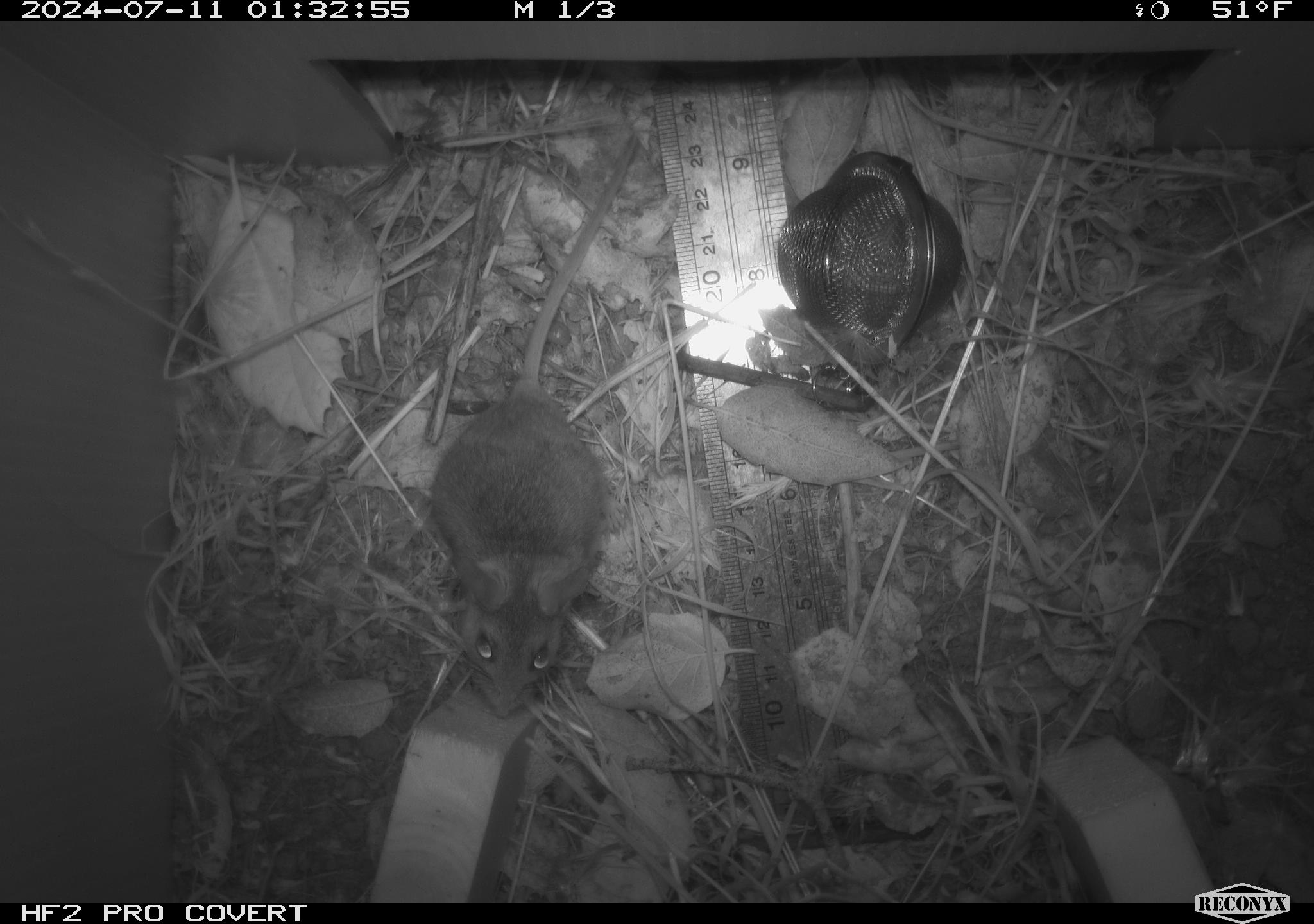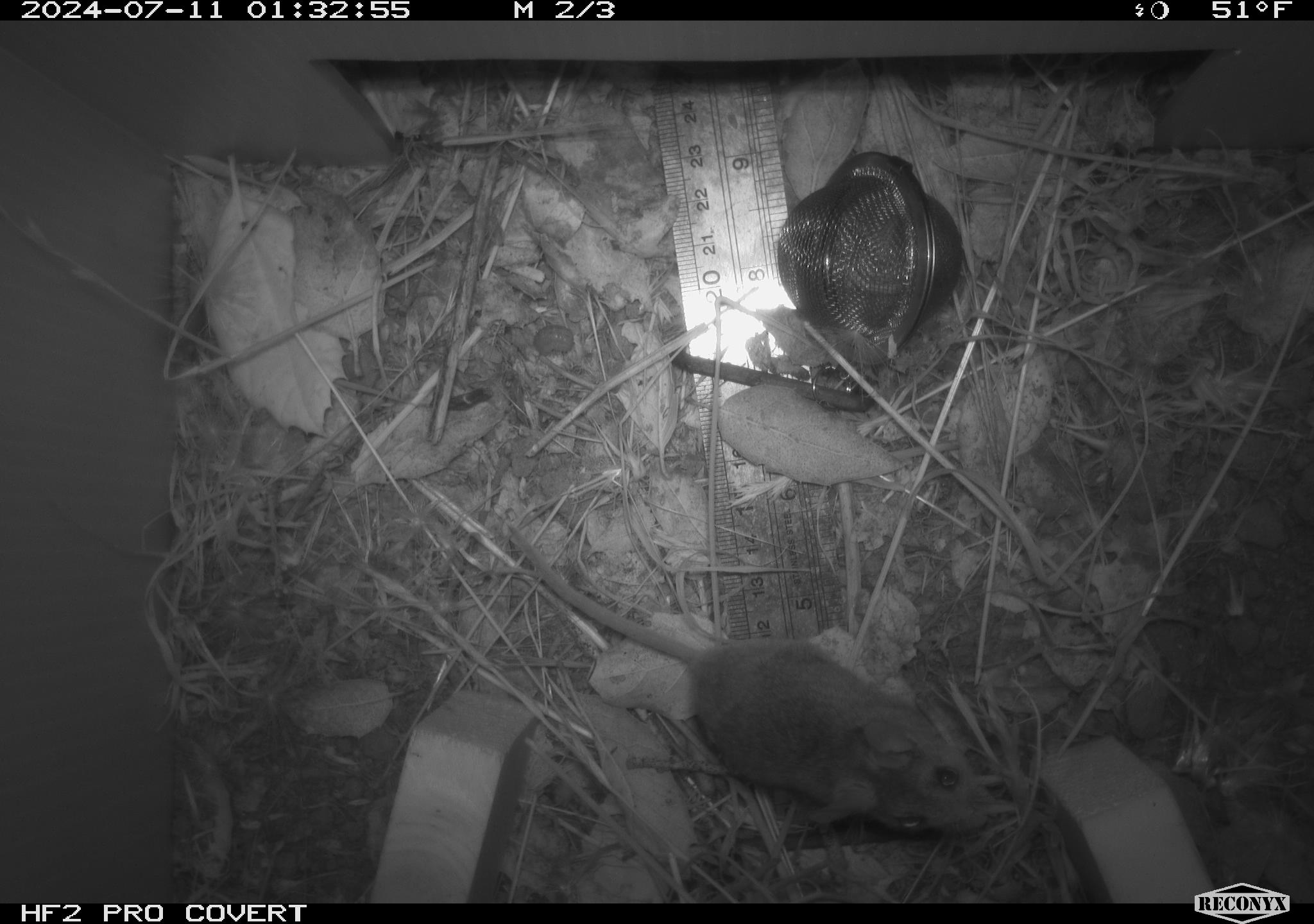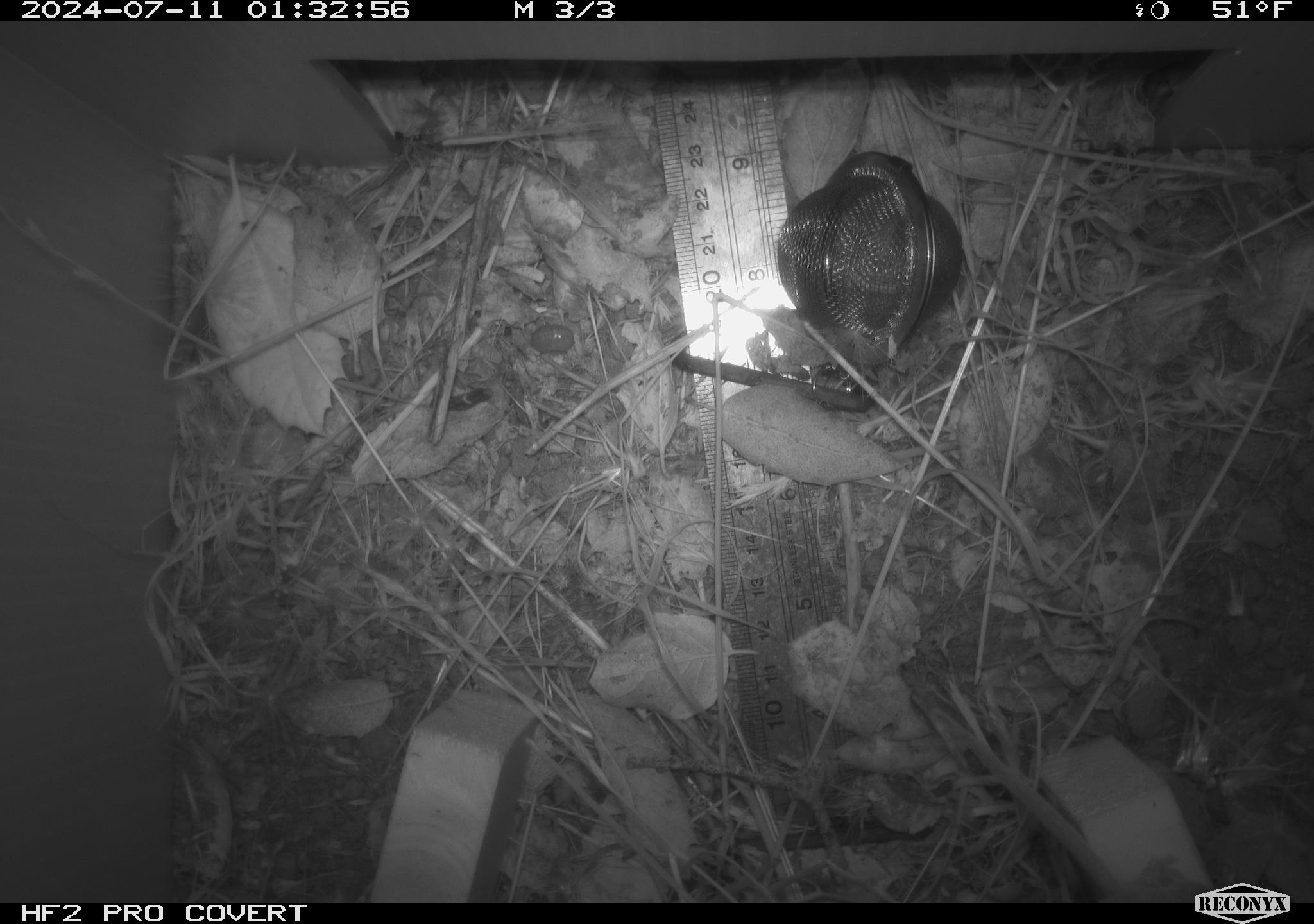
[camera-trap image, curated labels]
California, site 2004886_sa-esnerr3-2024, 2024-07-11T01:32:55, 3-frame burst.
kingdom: Animalia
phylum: Chordata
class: Mammalia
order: Rodentia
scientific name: Rodentia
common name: rodent